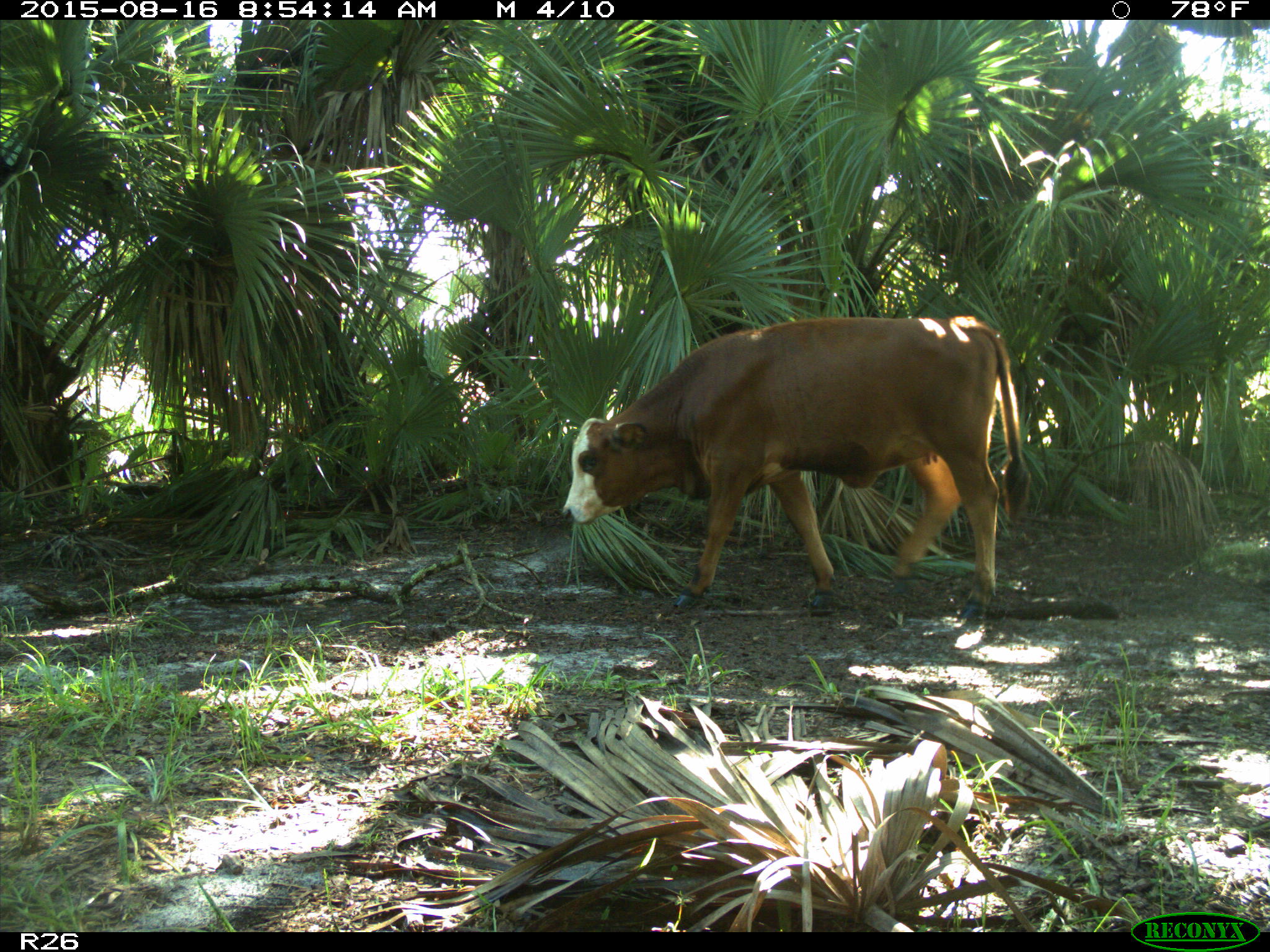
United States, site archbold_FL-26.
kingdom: Animalia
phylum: Chordata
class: Mammalia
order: Artiodactyla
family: Bovidae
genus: Bos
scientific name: Bos taurus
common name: domestic cow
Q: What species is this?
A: Bos taurus (domestic cow).